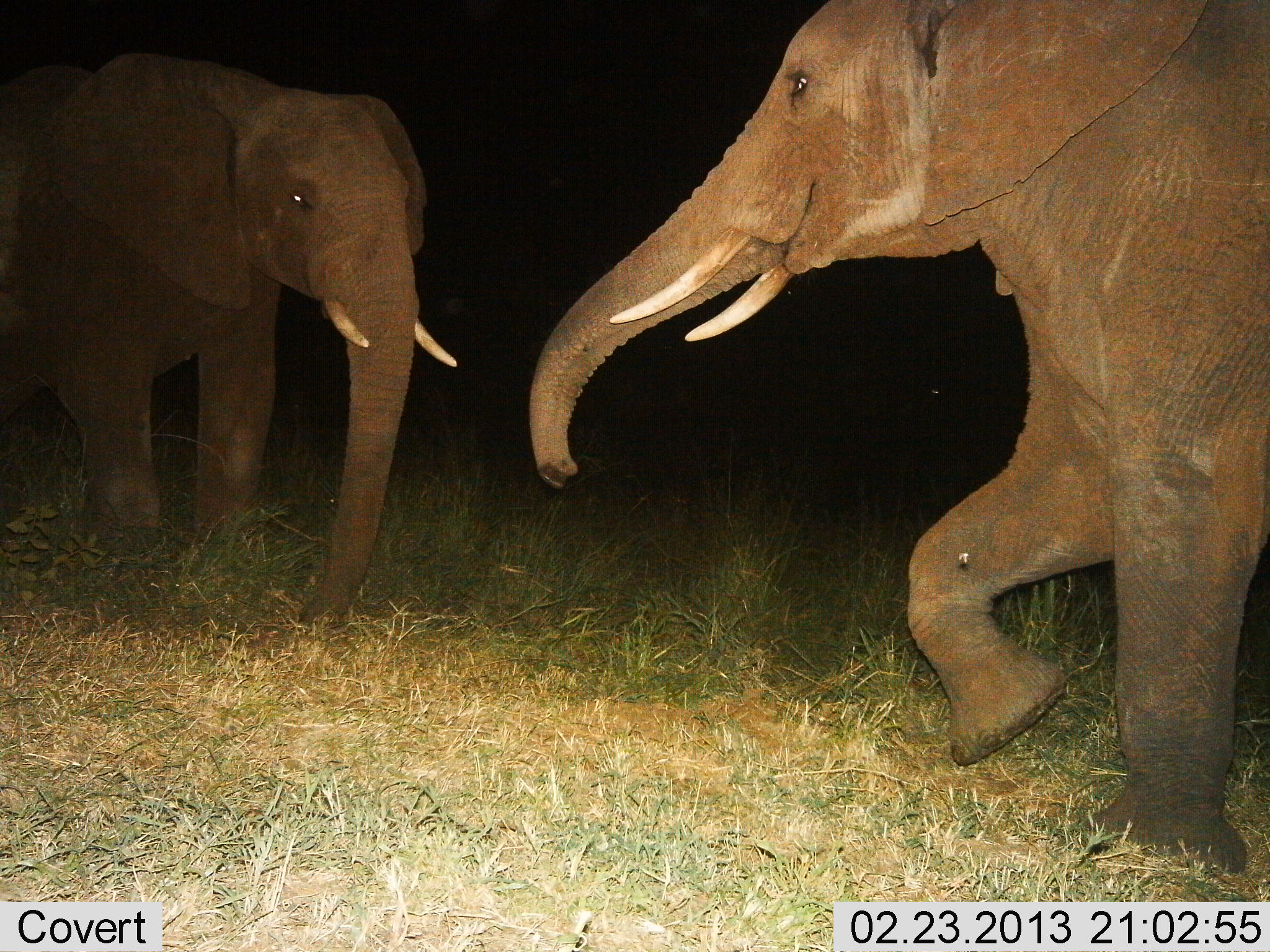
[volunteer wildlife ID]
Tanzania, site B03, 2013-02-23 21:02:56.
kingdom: Animalia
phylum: Chordata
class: Mammalia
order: Proboscidea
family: Elephantidae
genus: Loxodonta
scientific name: Loxodonta africana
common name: african bush elephant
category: elephant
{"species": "elephant (african bush elephant) (Loxodonta africana)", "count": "2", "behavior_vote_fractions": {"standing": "34%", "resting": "0%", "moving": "38%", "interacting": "66%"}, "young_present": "3%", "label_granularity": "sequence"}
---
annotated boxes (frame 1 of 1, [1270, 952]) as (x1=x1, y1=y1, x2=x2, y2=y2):
animal: (x1=527, y1=0, x2=1270, y2=871); (x1=0, y1=51, x2=457, y2=629)